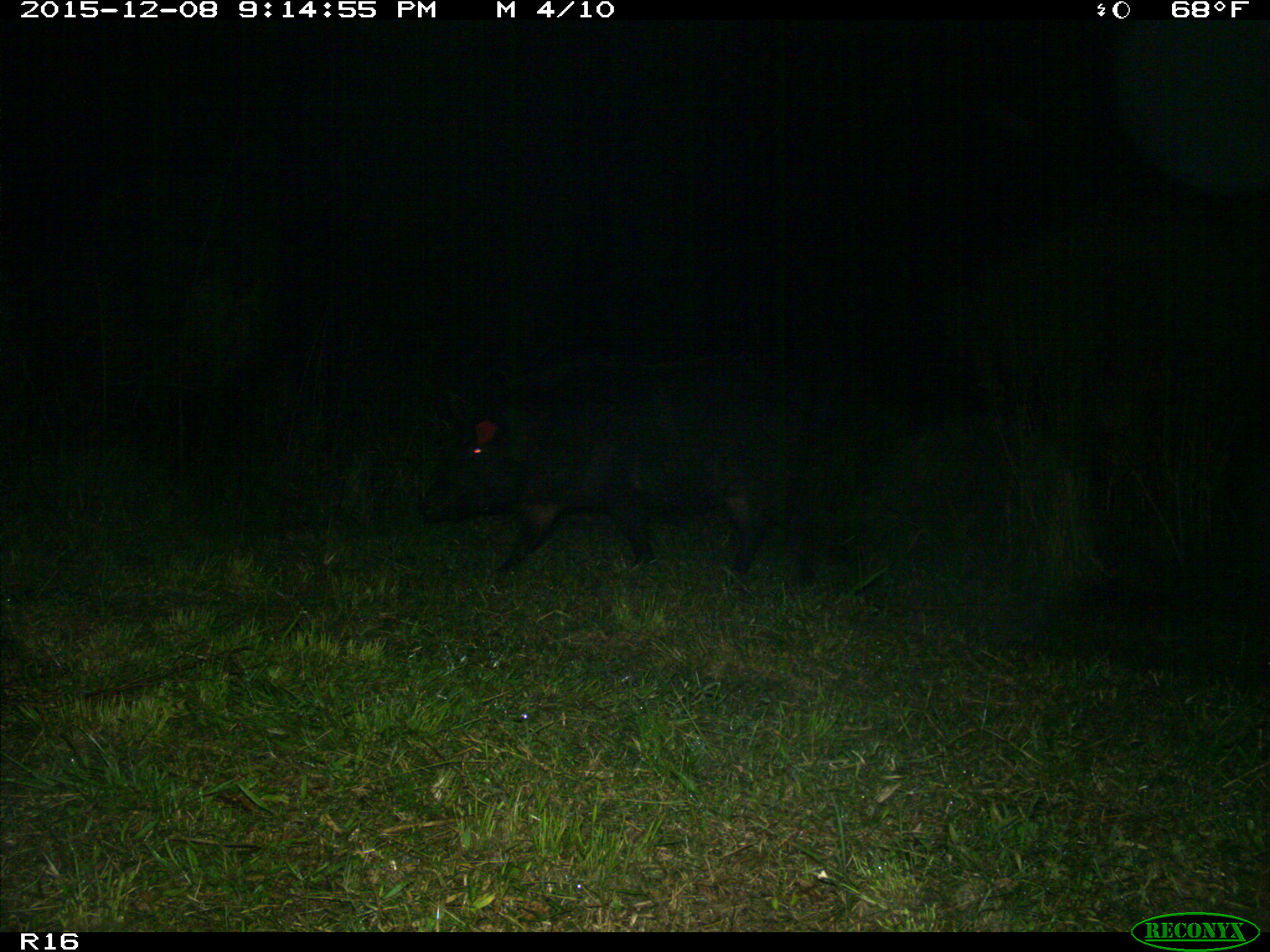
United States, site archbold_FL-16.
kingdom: Animalia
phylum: Chordata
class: Mammalia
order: Artiodactyla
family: Suidae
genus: Sus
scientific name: Sus scrofa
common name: wild boar